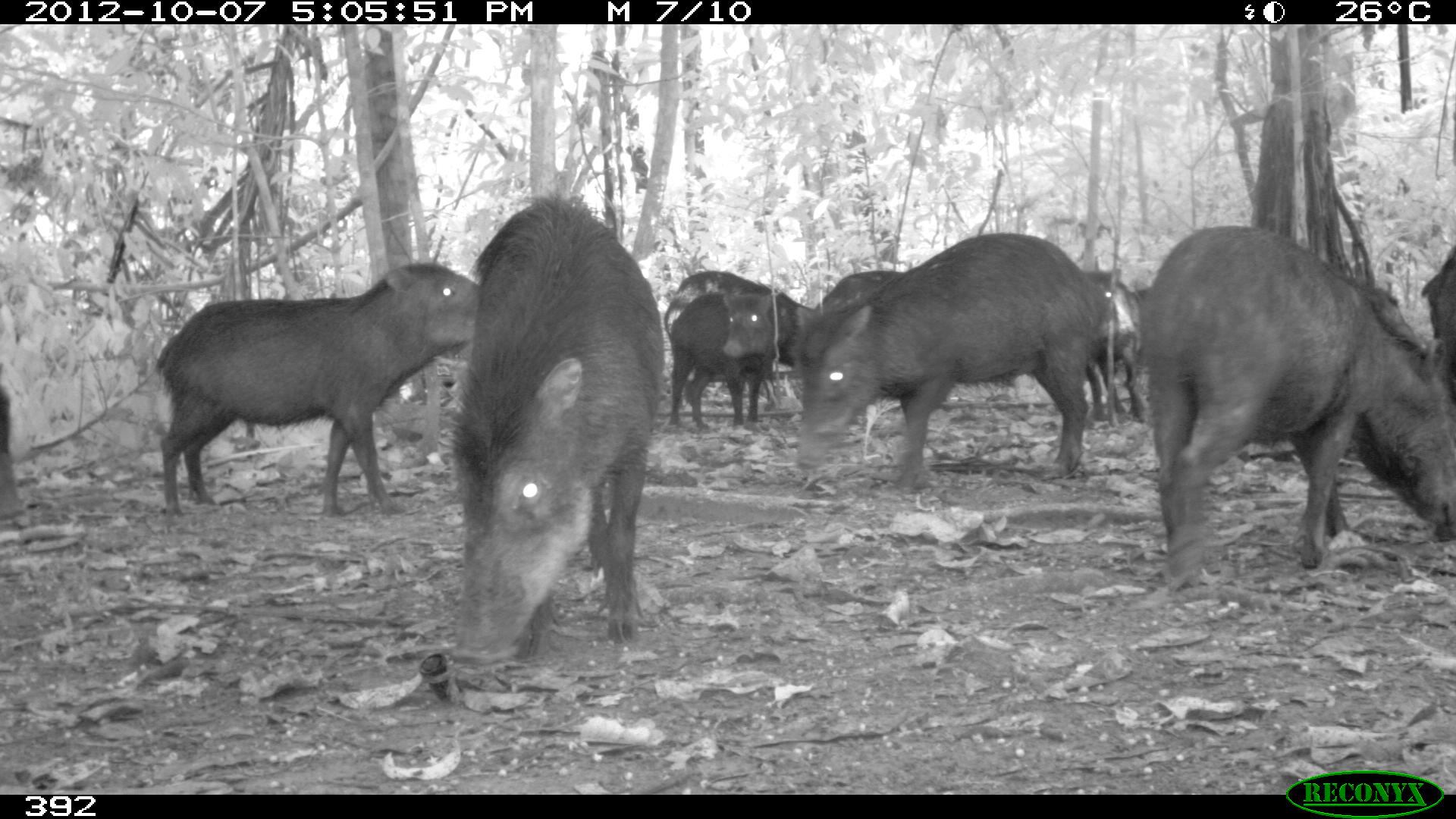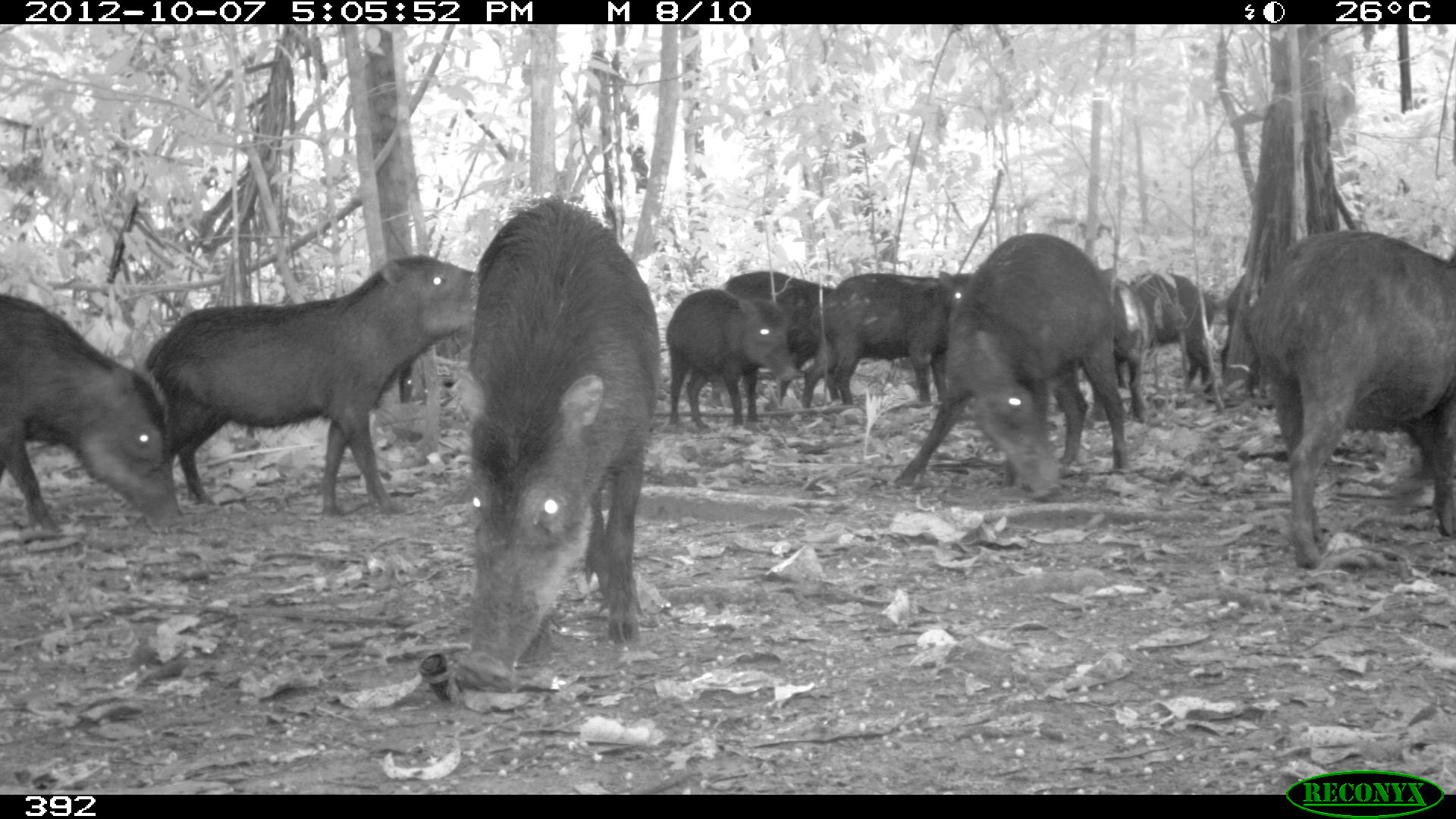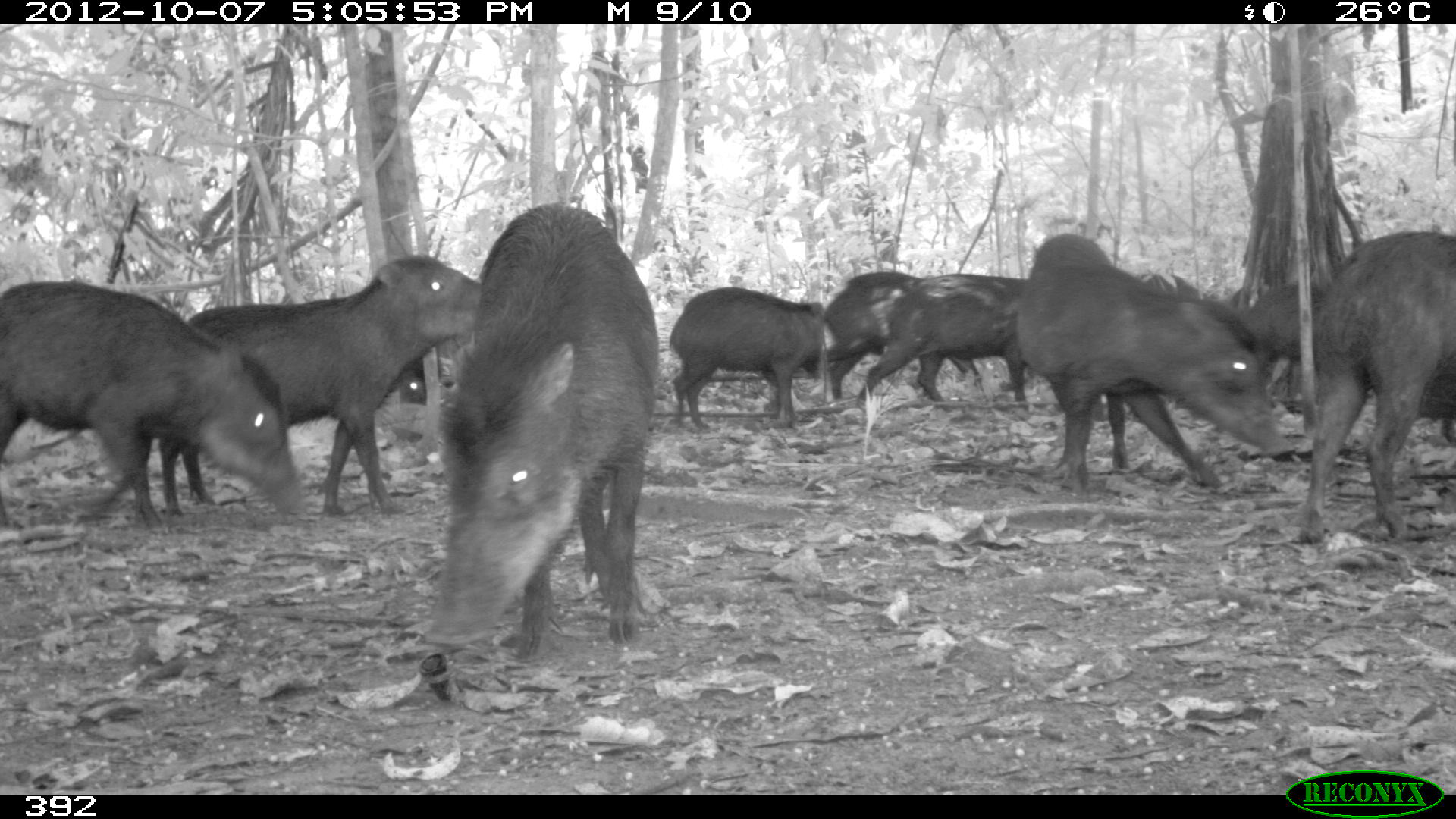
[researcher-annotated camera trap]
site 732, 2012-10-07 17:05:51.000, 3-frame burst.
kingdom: Animalia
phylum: Chordata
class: Mammalia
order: Artiodactyla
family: Tayassuidae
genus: Tayassu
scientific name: Tayassu pecari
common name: white-lipped peccary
Tayassu pecari (white-lipped peccary).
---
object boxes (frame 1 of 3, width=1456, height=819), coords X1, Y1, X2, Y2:
tayassu pecari: 1128, 223, 1456, 587; 446, 190, 669, 669; 790, 232, 1120, 492; 156, 261, 479, 515; 659, 268, 824, 411; 794, 267, 922, 433; 664, 290, 787, 430; 1066, 267, 1147, 428; 1419, 240, 1456, 404; 1123, 288, 1151, 423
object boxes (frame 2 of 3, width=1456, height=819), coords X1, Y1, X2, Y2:
tayassu pecari: 453, 193, 664, 686; 139, 251, 491, 521; 1238, 230, 1453, 571; 892, 234, 1133, 504; 0, 292, 189, 540; 805, 270, 970, 414; 665, 288, 798, 432; 718, 270, 835, 418; 1128, 272, 1222, 420; 1074, 271, 1153, 433; 1169, 271, 1172, 275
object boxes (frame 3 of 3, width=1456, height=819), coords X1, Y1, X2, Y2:
tayassu pecari: 419, 197, 667, 663; 180, 250, 495, 519; 2, 277, 312, 531; 1012, 230, 1292, 494; 1293, 228, 1455, 547; 850, 273, 1042, 410; 666, 284, 836, 432; 821, 267, 989, 400; 1242, 283, 1372, 390; 382, 359, 441, 405